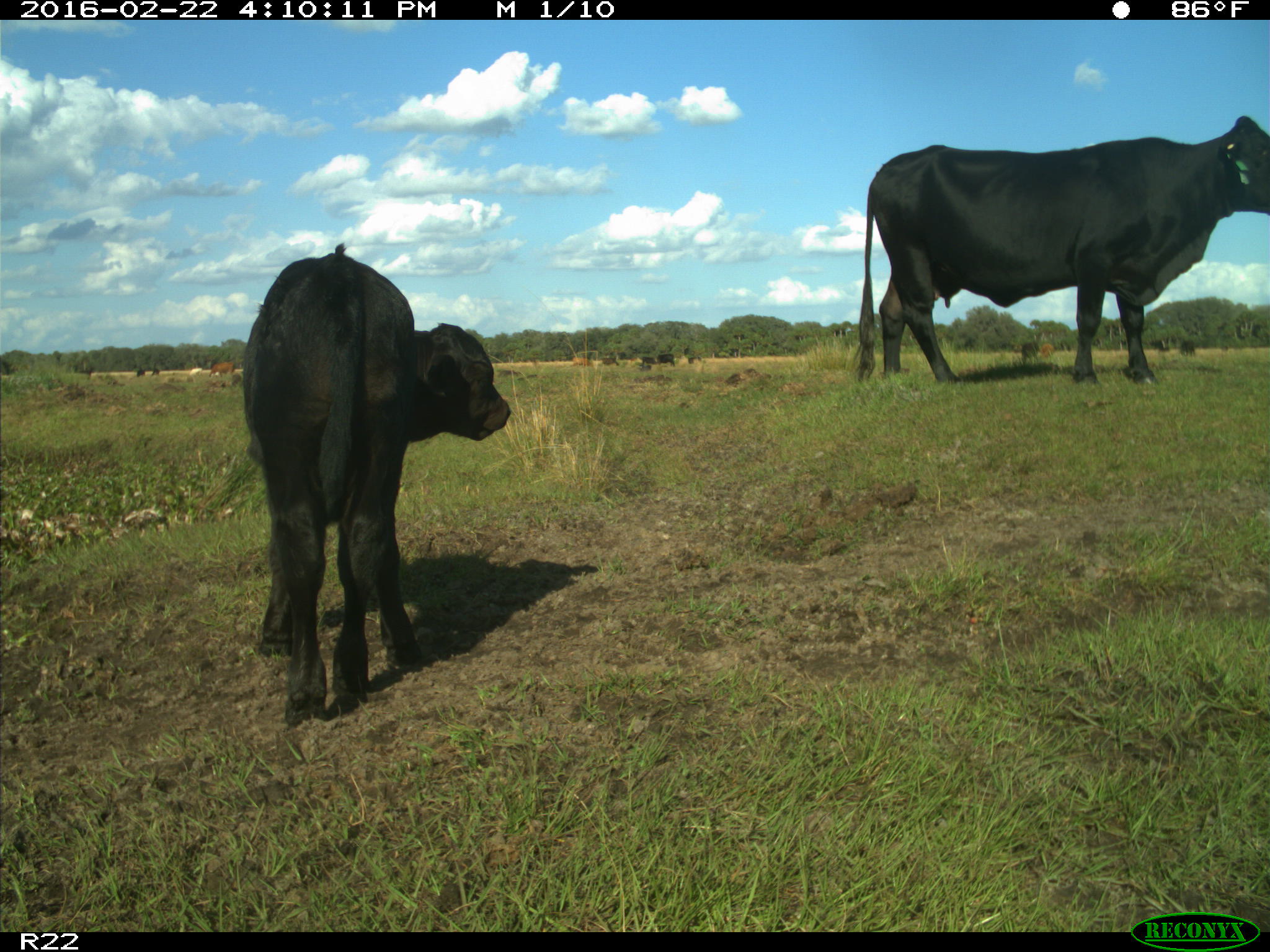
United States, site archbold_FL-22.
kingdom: Animalia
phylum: Chordata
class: Mammalia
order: Artiodactyla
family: Bovidae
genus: Bos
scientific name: Bos taurus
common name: domestic cow